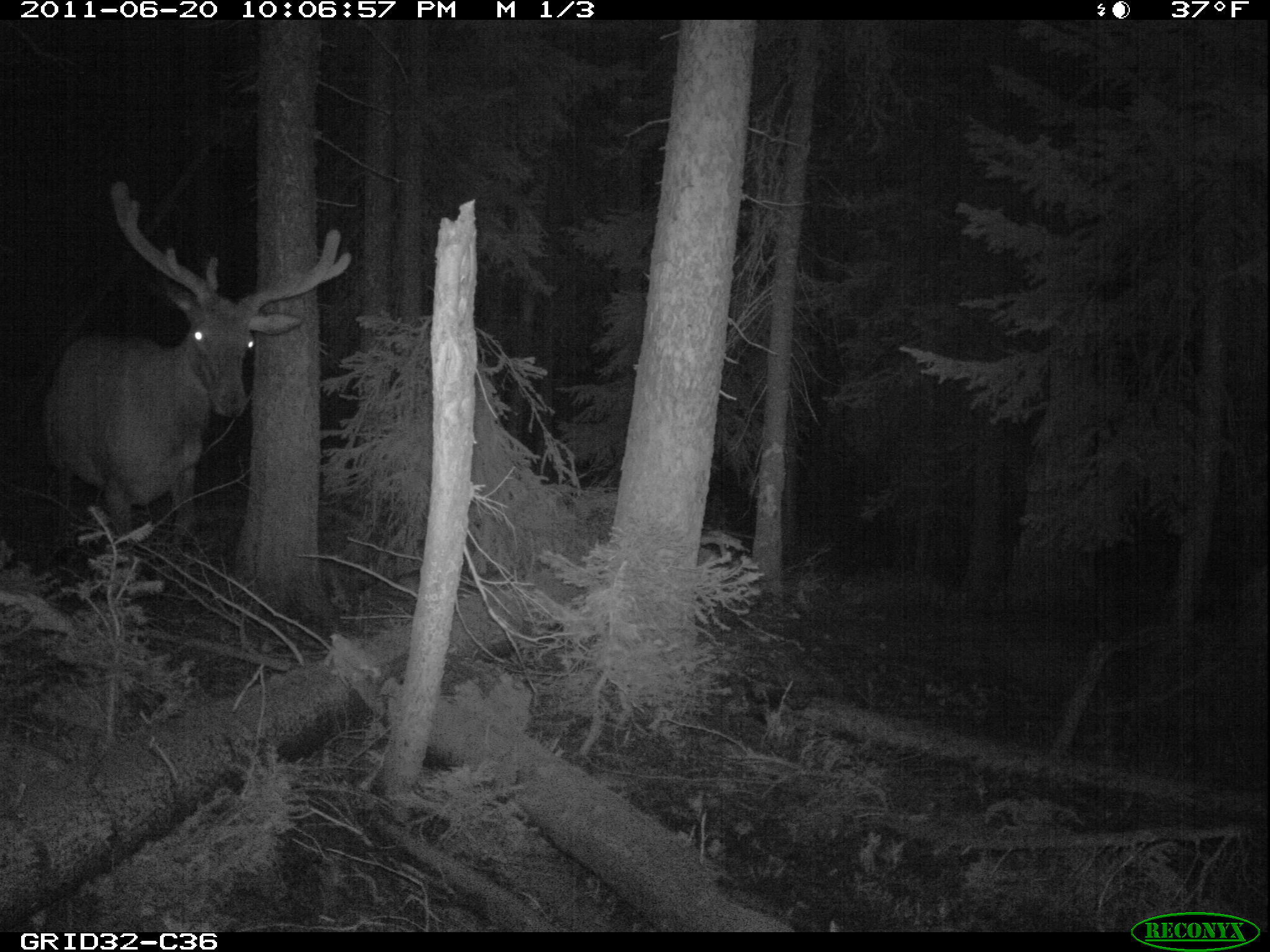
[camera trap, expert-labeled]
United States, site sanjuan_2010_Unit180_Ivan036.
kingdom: Animalia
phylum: Chordata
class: Mammalia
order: Artiodactyla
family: Cervidae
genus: Cervus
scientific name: Cervus elaphus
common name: red deer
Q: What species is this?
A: Cervus elaphus (red deer).